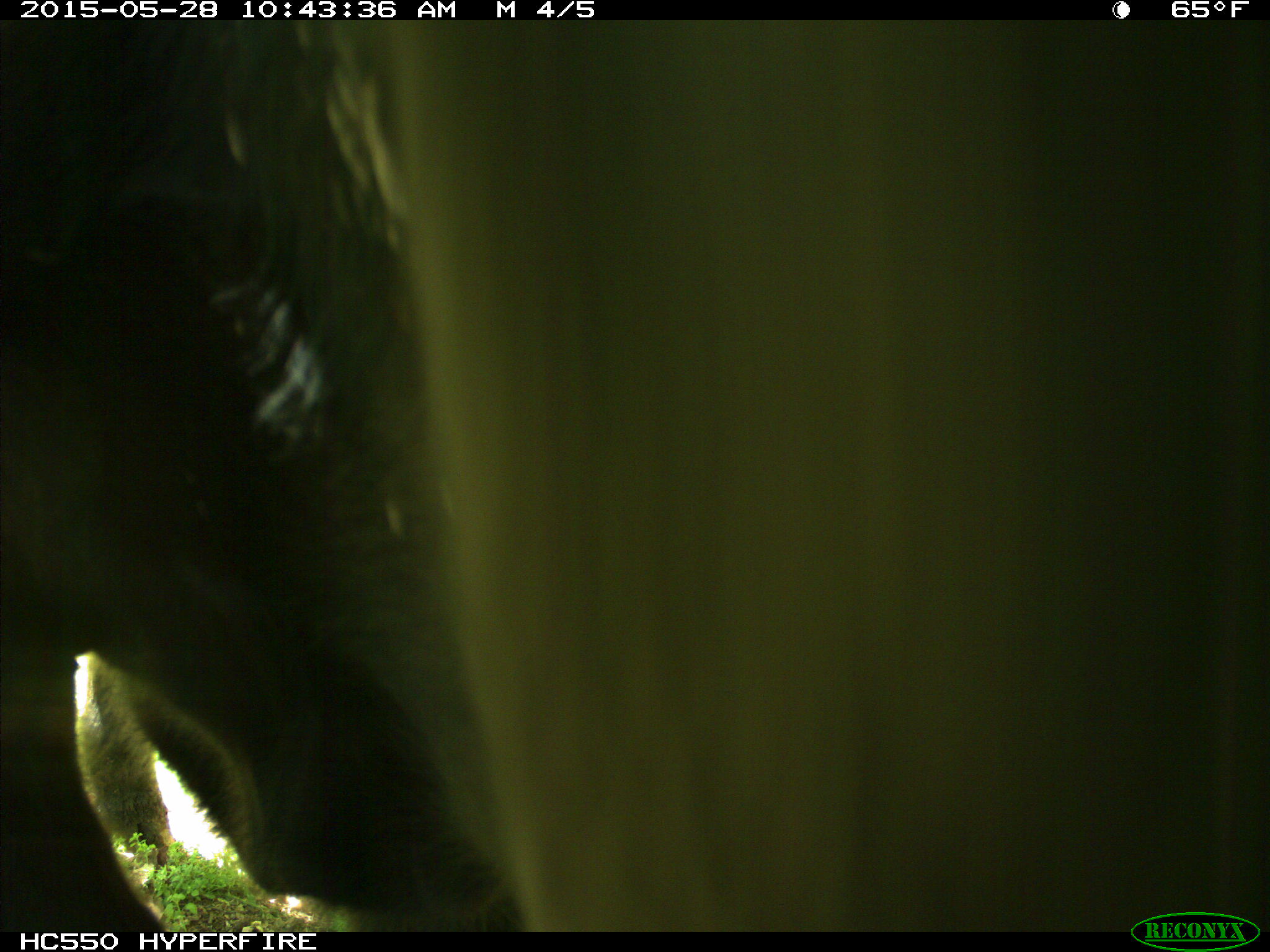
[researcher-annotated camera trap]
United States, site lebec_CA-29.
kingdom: Animalia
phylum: Chordata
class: Mammalia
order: Artiodactyla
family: Bovidae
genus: Bos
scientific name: Bos taurus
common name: domestic cow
Bos taurus (domestic cow).